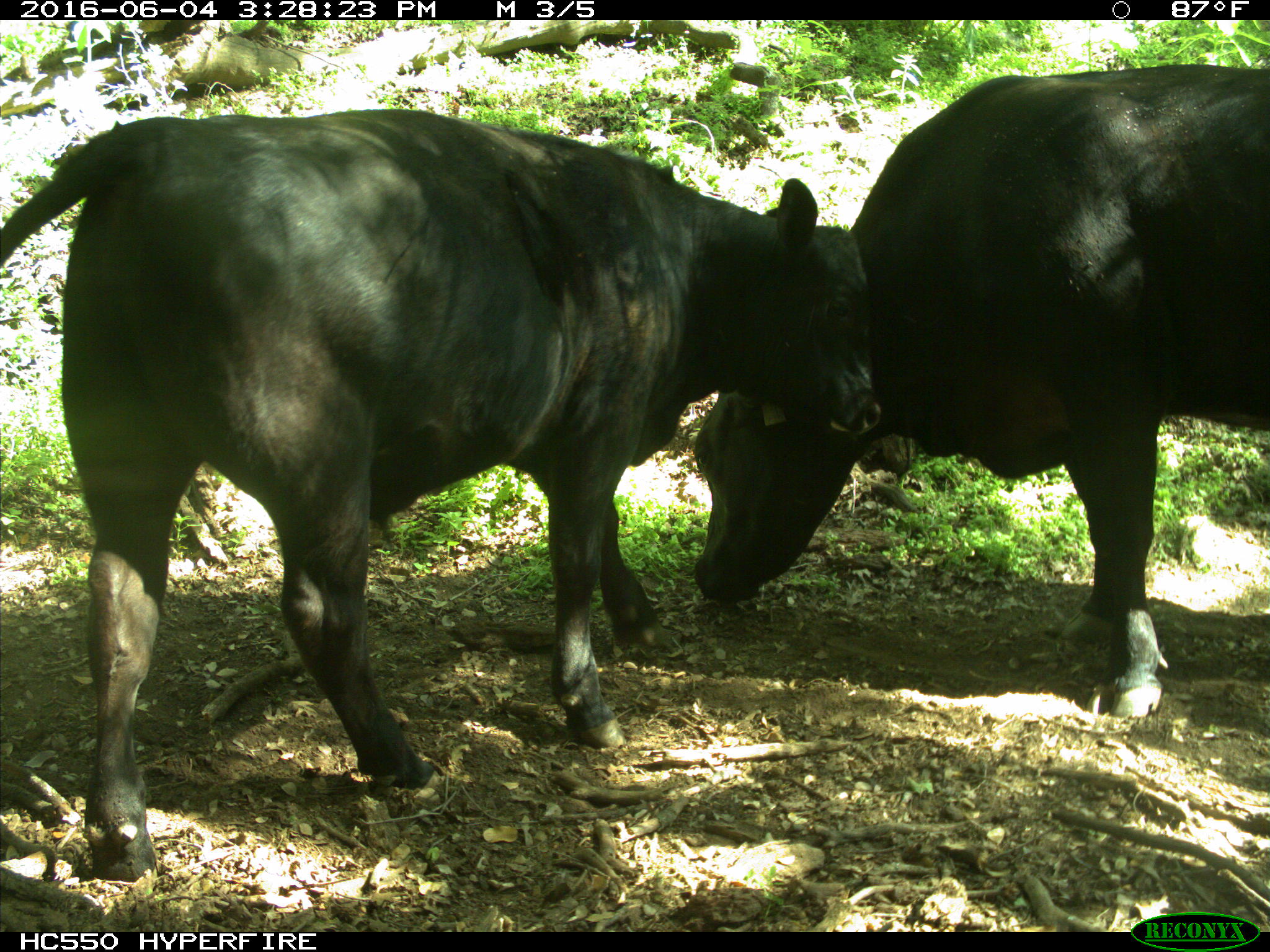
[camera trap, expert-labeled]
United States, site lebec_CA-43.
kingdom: Animalia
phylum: Chordata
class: Mammalia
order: Artiodactyla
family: Bovidae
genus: Bos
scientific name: Bos taurus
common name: domestic cow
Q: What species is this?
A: Bos taurus (domestic cow).